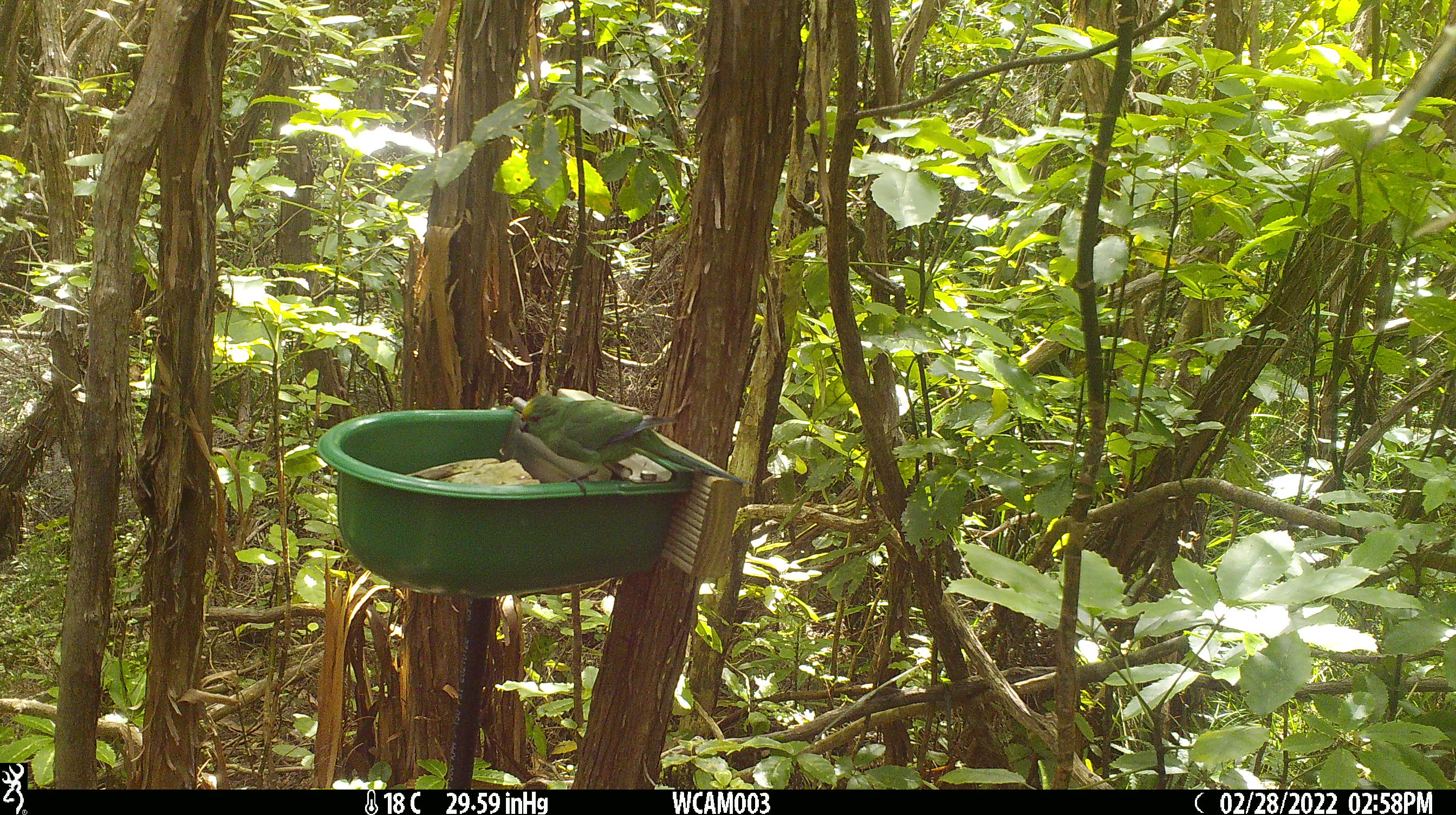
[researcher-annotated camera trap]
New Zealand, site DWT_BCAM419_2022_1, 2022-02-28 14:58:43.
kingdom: Animalia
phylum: Chordata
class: Aves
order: Psittaciformes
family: Psittaculidae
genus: Cyanoramphus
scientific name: Cyanoramphus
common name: parakeet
Parakeet (Cyanoramphus).